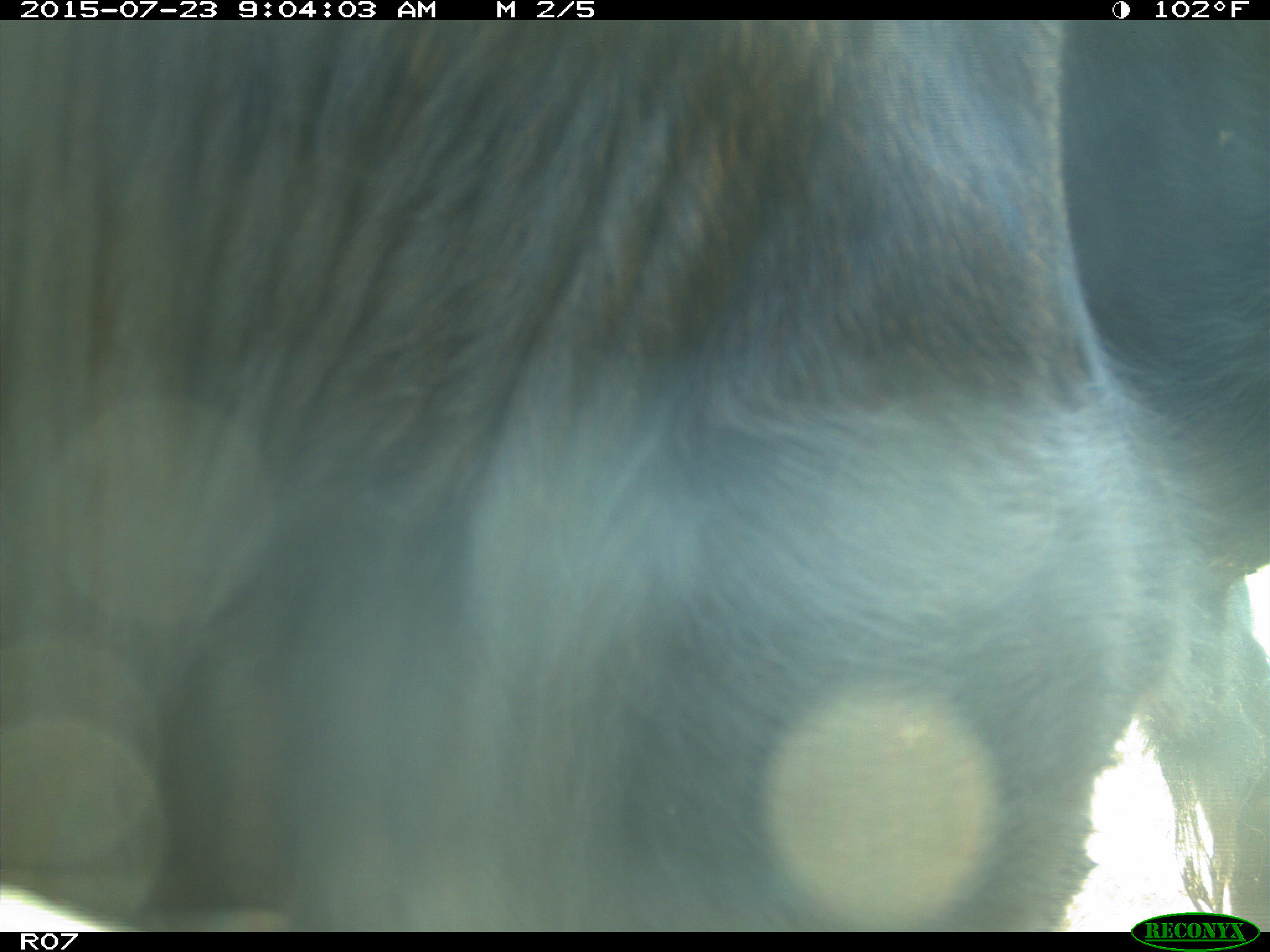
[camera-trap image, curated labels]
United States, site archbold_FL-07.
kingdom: Animalia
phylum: Chordata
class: Mammalia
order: Artiodactyla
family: Bovidae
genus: Bos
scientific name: Bos taurus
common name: domestic cow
Bos taurus (domestic cow).